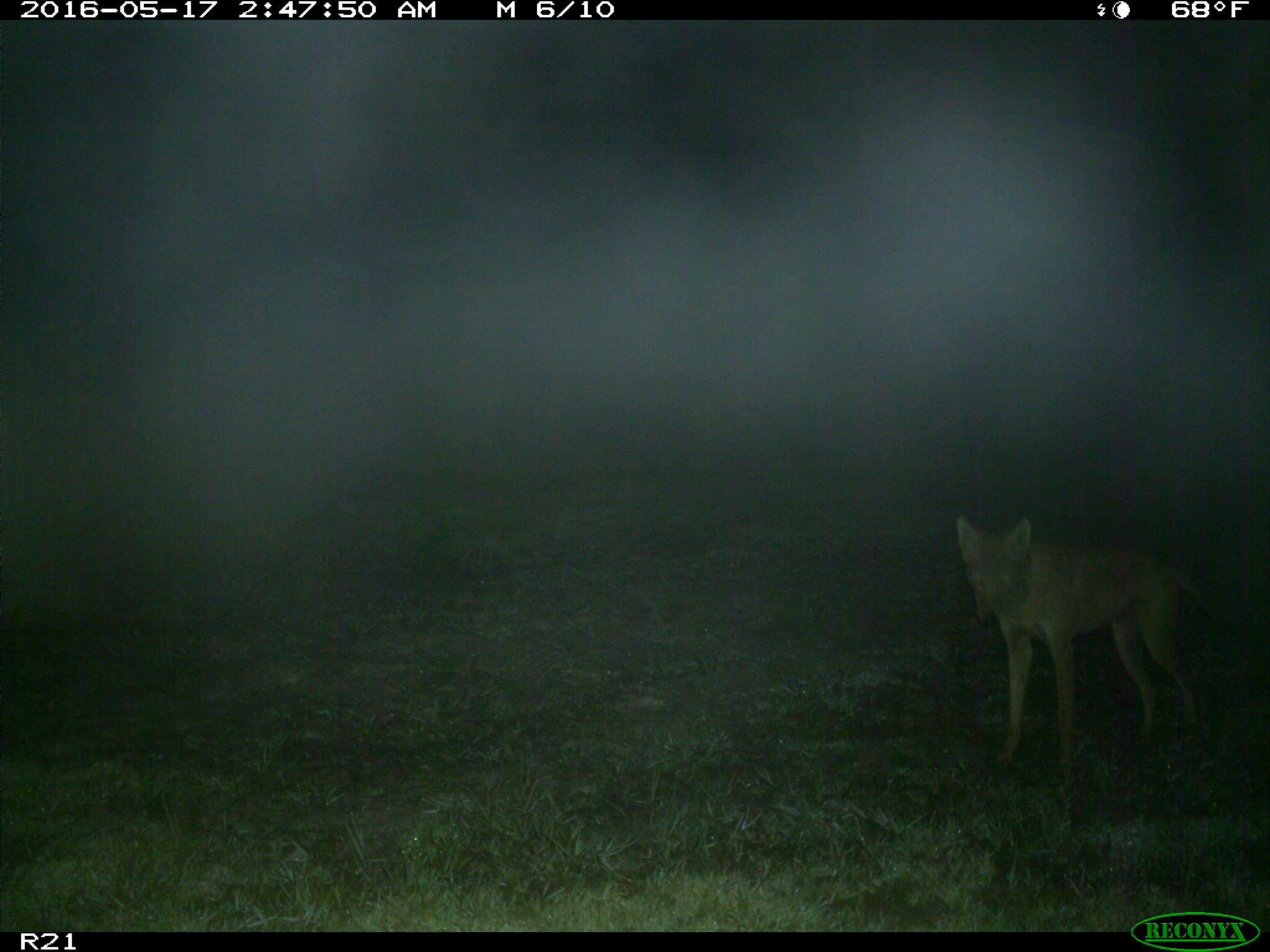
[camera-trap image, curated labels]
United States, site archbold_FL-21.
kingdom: Animalia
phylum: Chordata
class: Mammalia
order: Carnivora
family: Canidae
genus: Canis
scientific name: Canis latrans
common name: coyote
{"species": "Canis latrans (coyote)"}